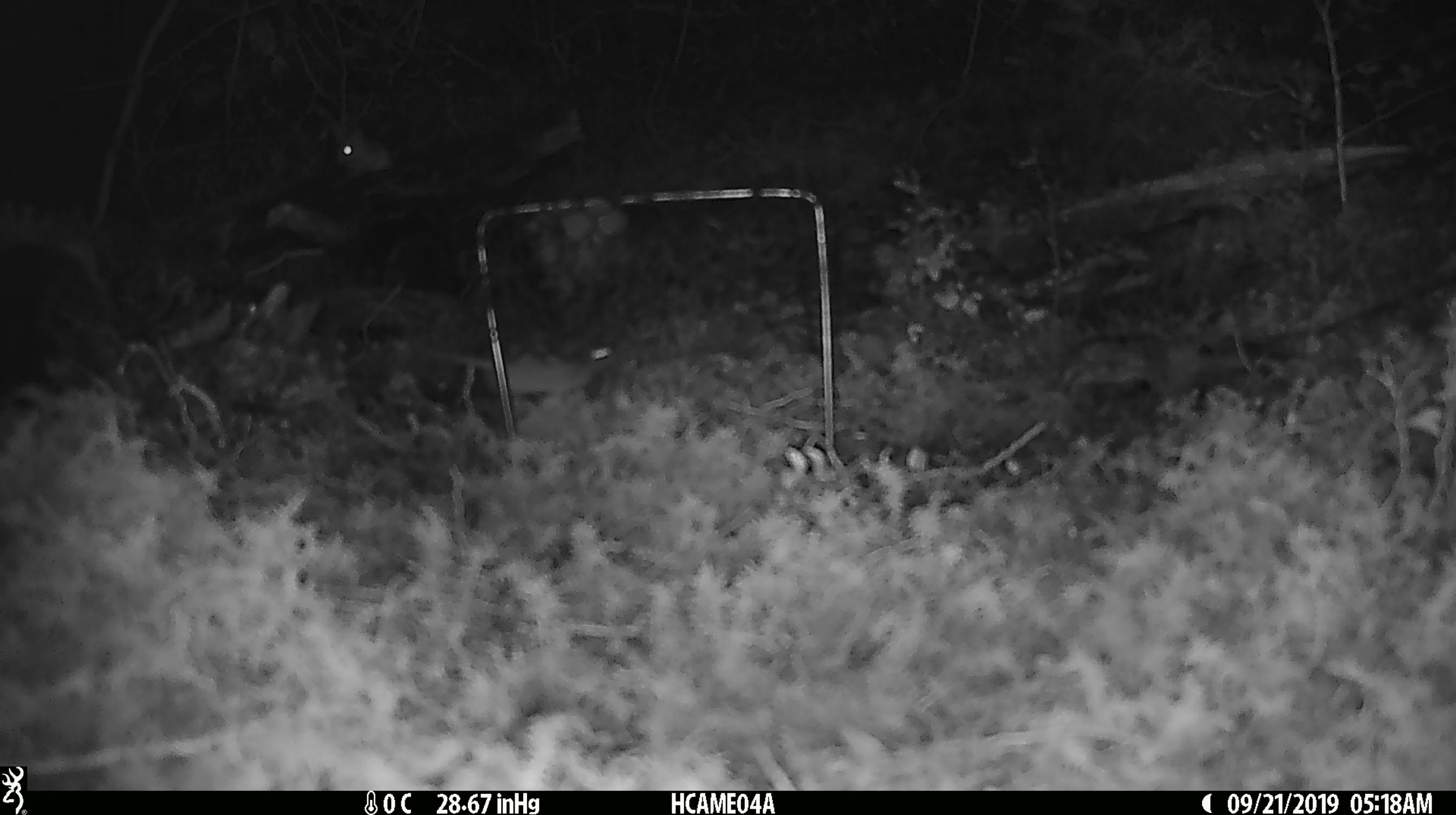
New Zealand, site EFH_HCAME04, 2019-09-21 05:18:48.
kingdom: Animalia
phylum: Chordata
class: Mammalia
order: Rodentia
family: Muridae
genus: Mus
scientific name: Mus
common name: mouse